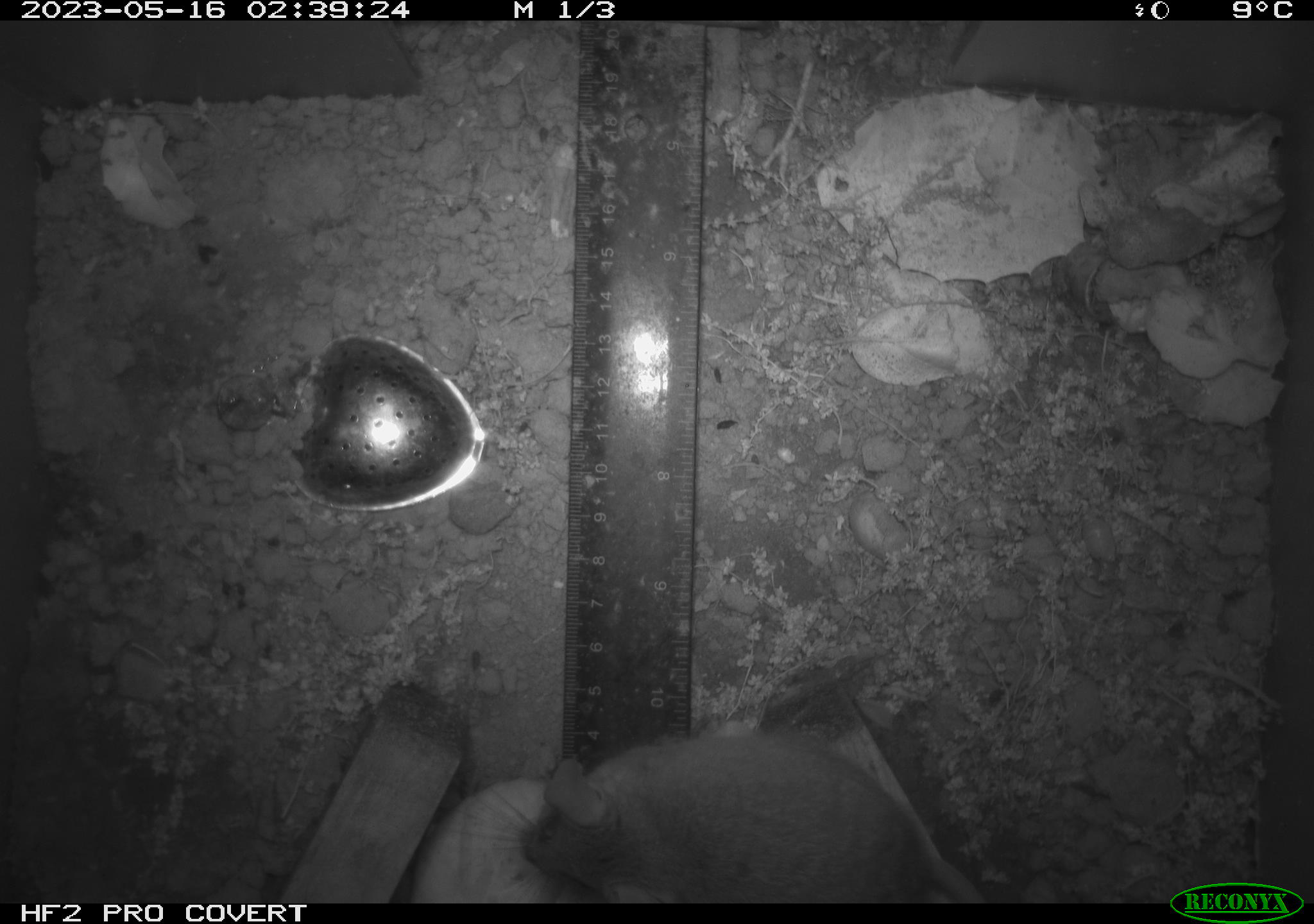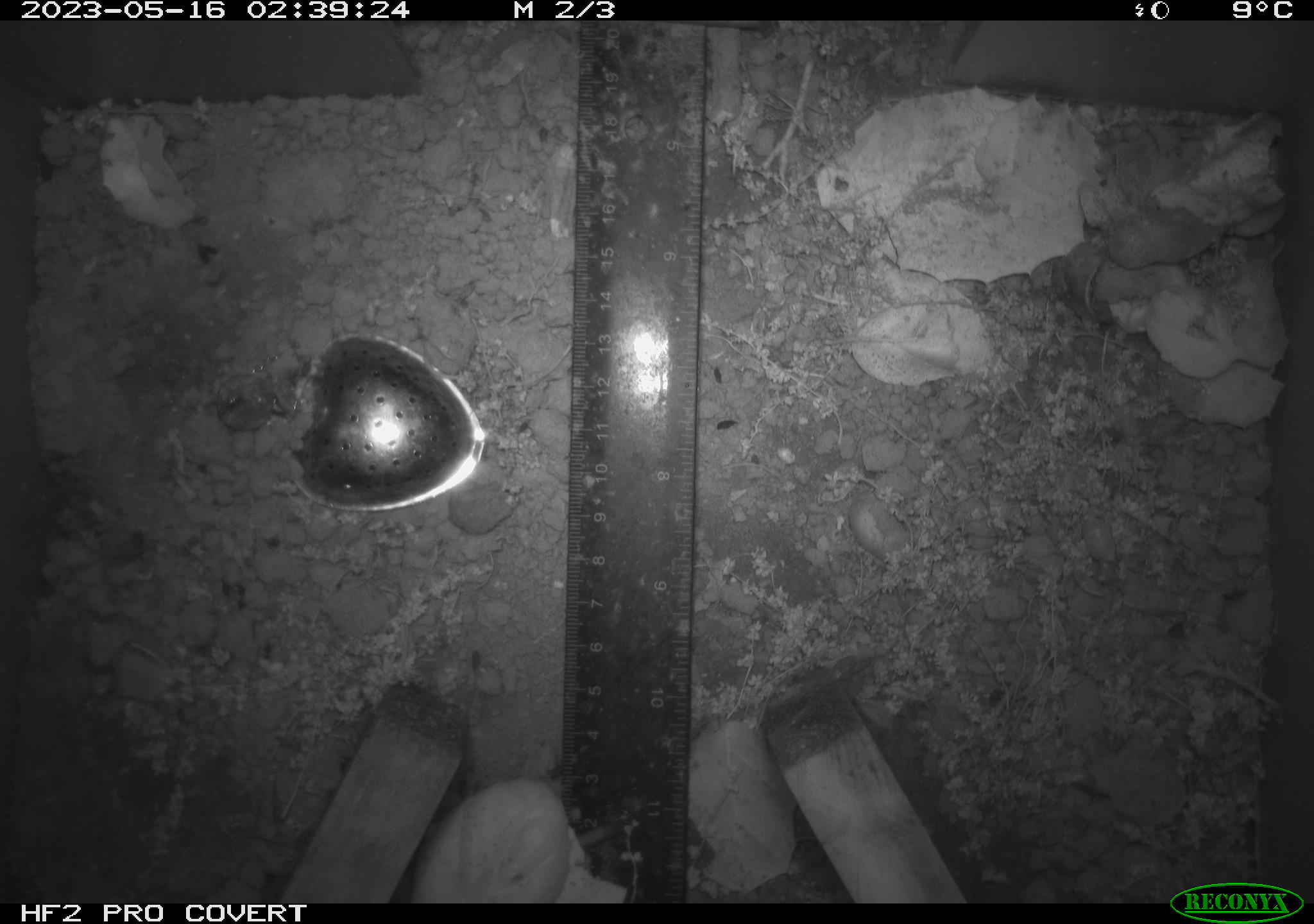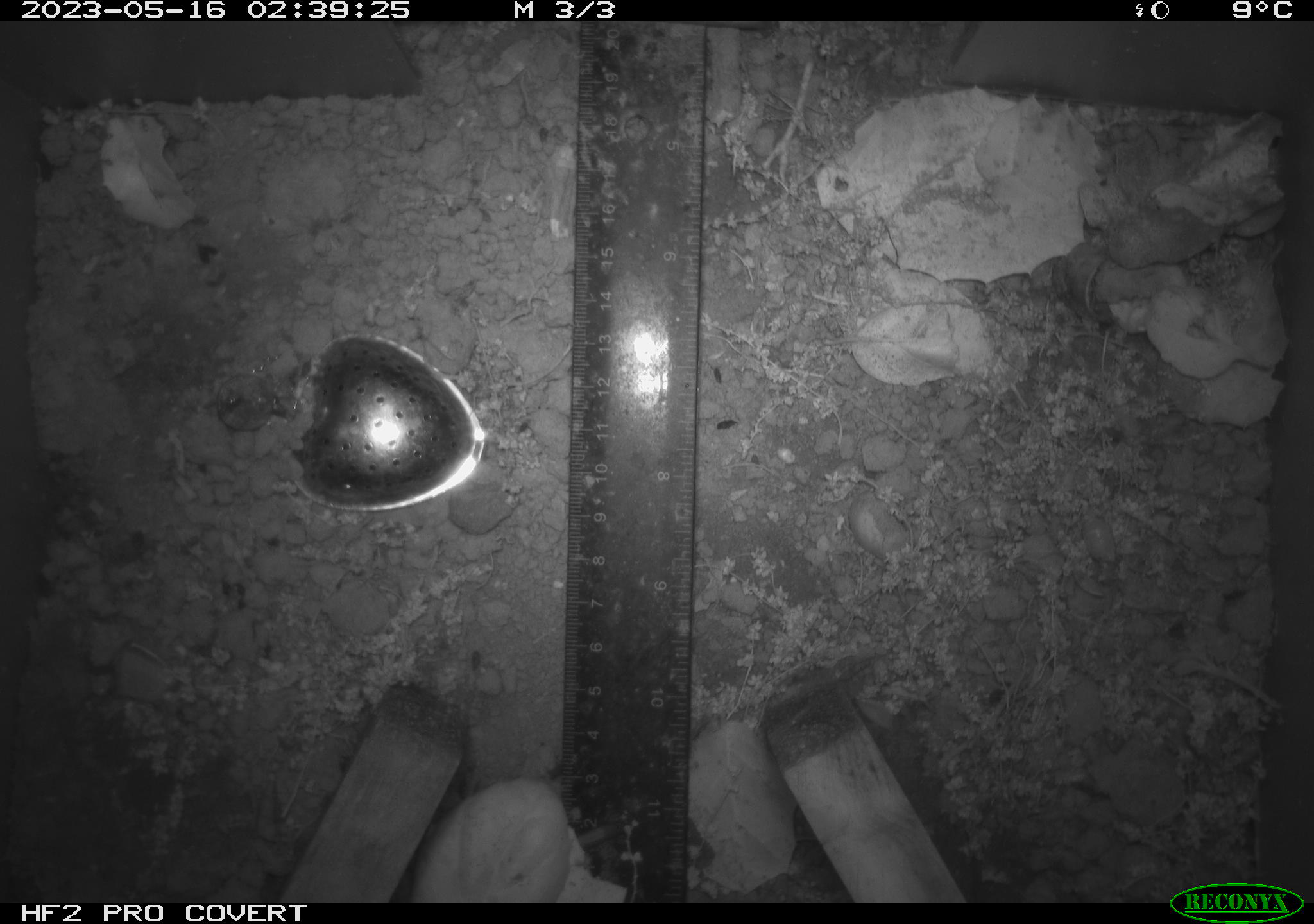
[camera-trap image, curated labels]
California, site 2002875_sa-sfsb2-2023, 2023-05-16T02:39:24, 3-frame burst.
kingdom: Animalia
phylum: Chordata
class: Mammalia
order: Rodentia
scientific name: Rodentia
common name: mouse species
Mouse species (Rodentia).